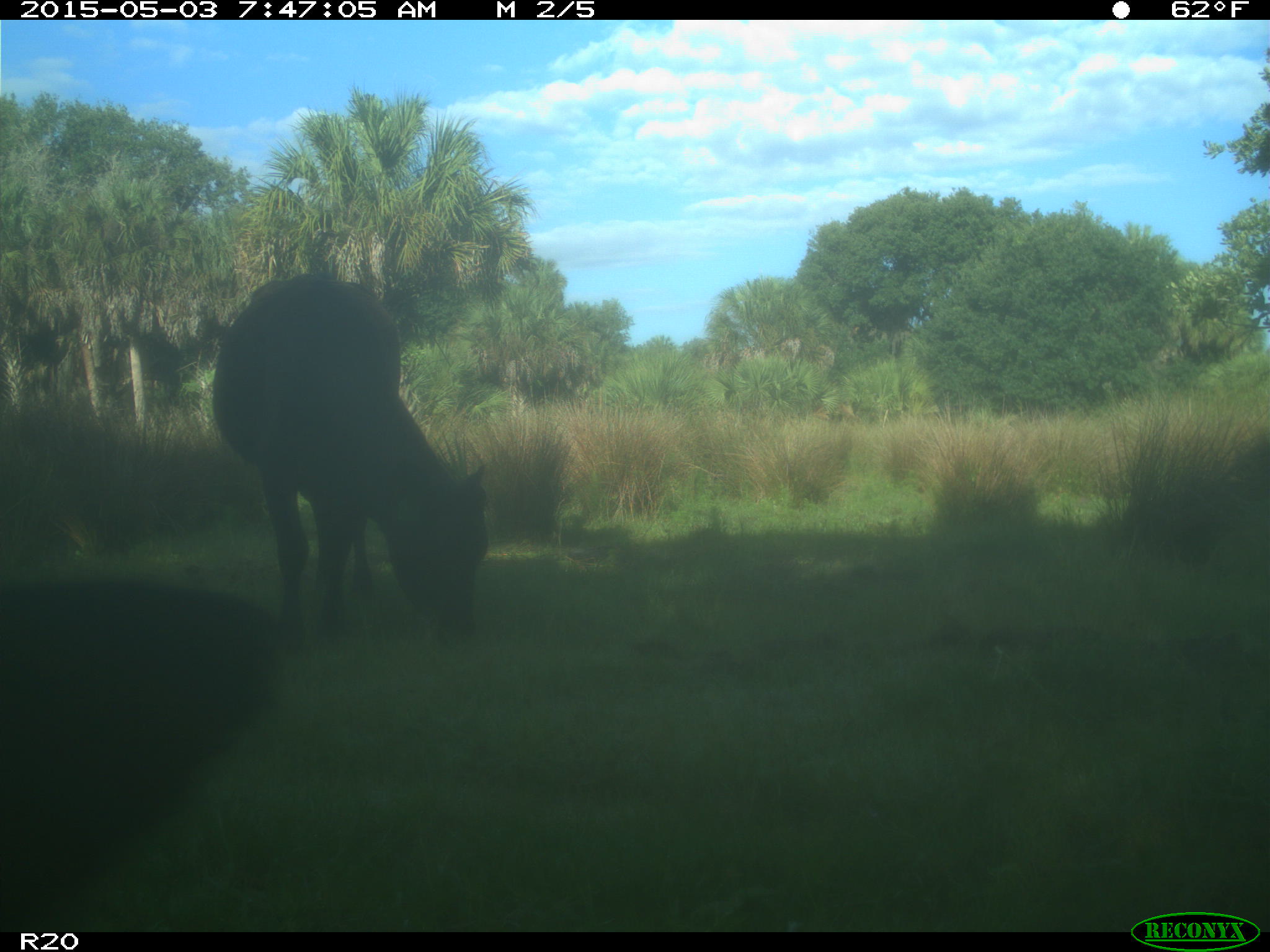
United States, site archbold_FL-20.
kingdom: Animalia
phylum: Chordata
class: Mammalia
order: Artiodactyla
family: Bovidae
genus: Bos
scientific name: Bos taurus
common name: domestic cow